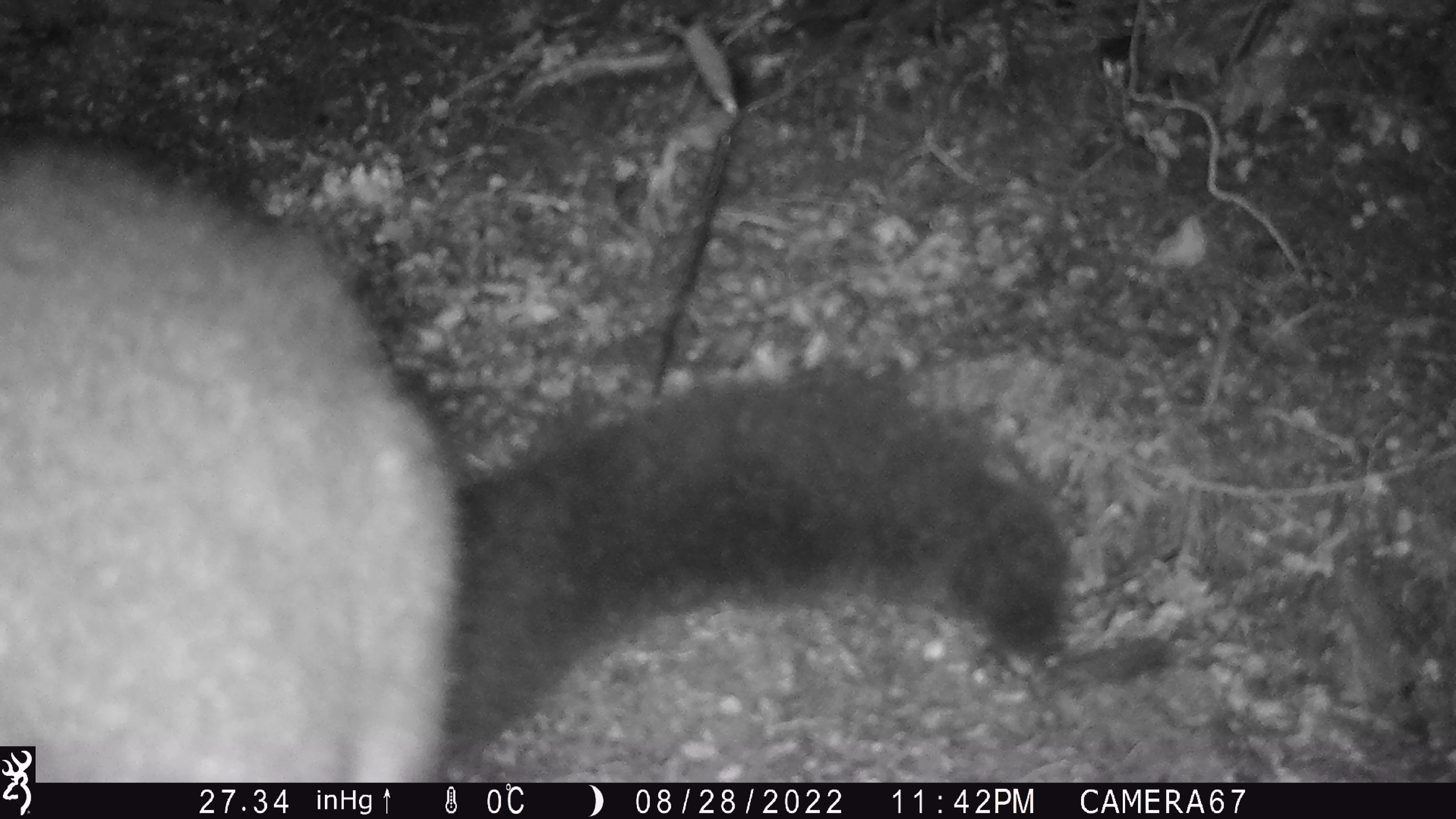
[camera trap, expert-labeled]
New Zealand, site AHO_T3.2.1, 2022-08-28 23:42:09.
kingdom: Animalia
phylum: Chordata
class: Mammalia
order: Diprotodontia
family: Phalangeridae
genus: Trichosurus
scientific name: Trichosurus vulpecula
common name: common brushtail possum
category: possum